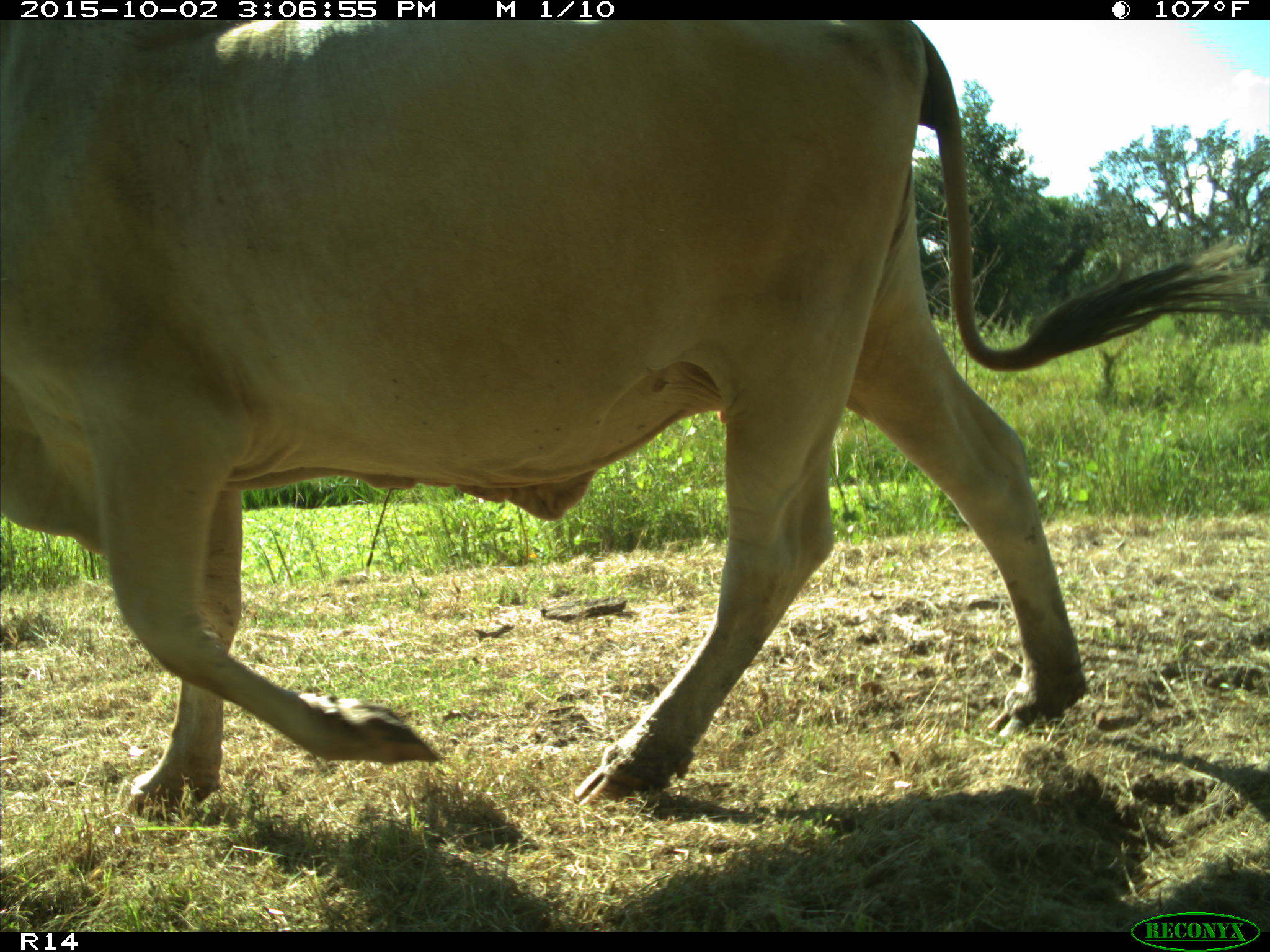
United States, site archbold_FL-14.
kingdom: Animalia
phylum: Chordata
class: Mammalia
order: Artiodactyla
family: Bovidae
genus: Bos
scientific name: Bos taurus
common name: domestic cow